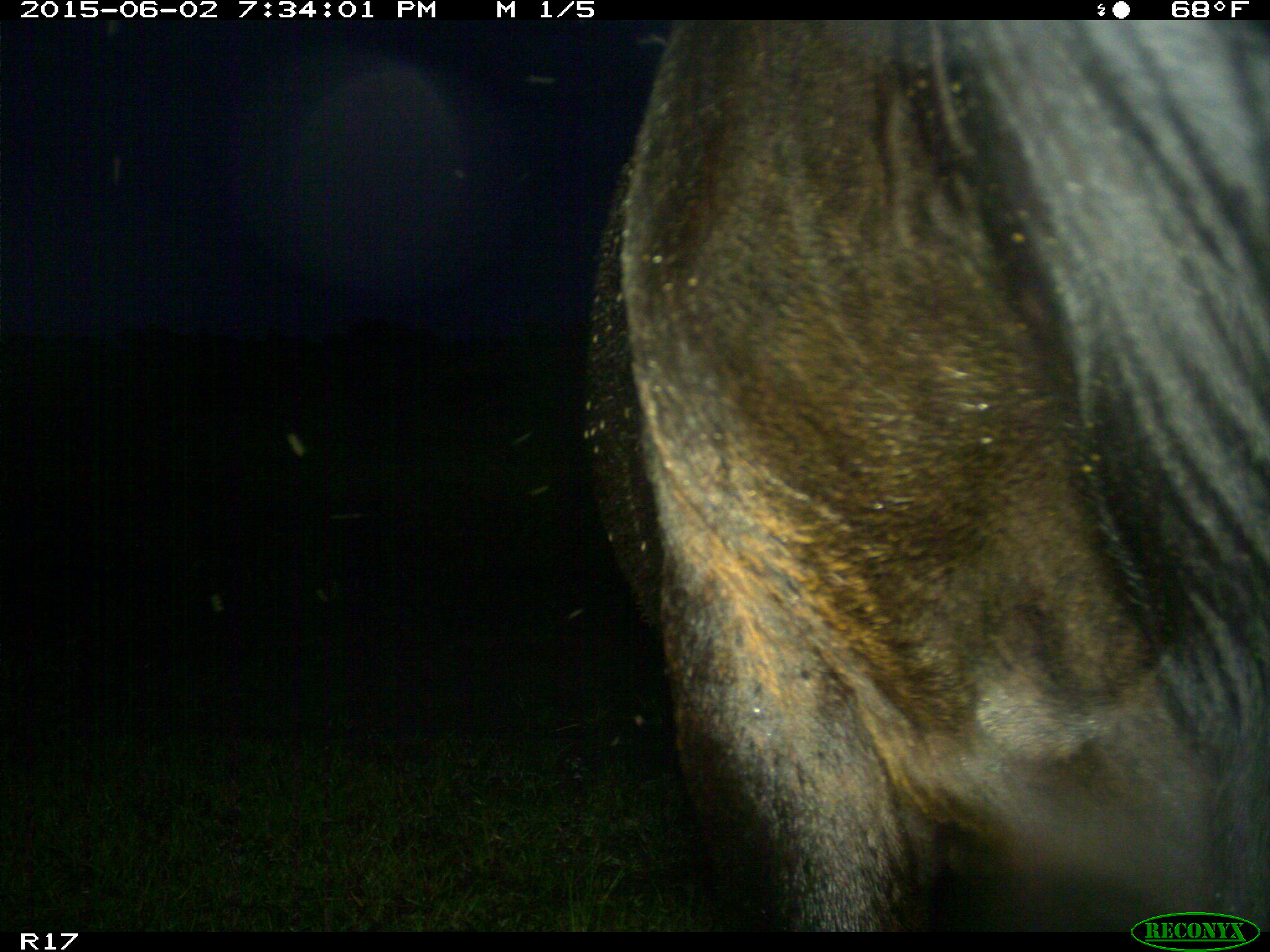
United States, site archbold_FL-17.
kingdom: Animalia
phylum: Chordata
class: Mammalia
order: Artiodactyla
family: Bovidae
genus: Bos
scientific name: Bos taurus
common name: domestic cow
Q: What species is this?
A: Bos taurus (domestic cow).